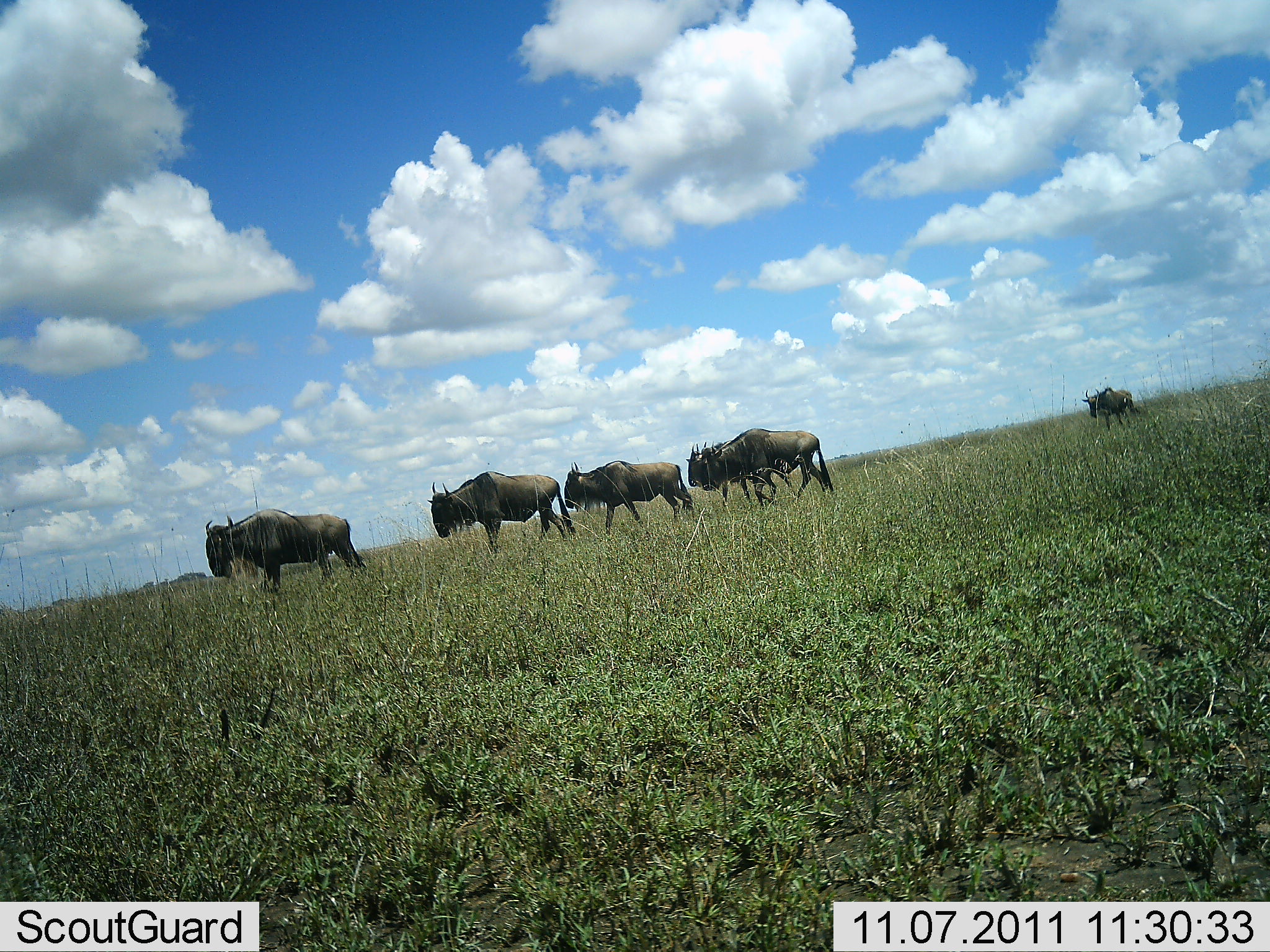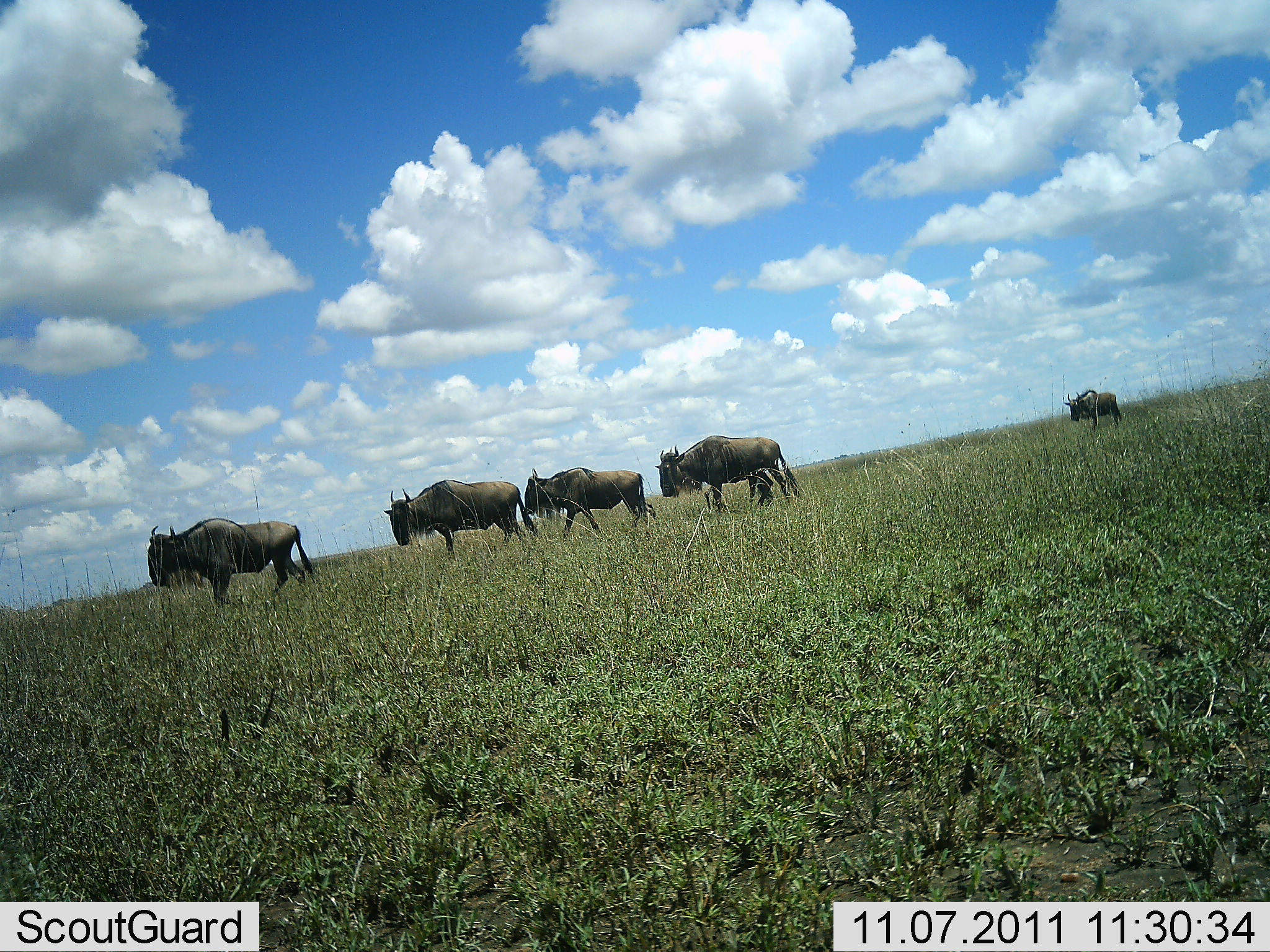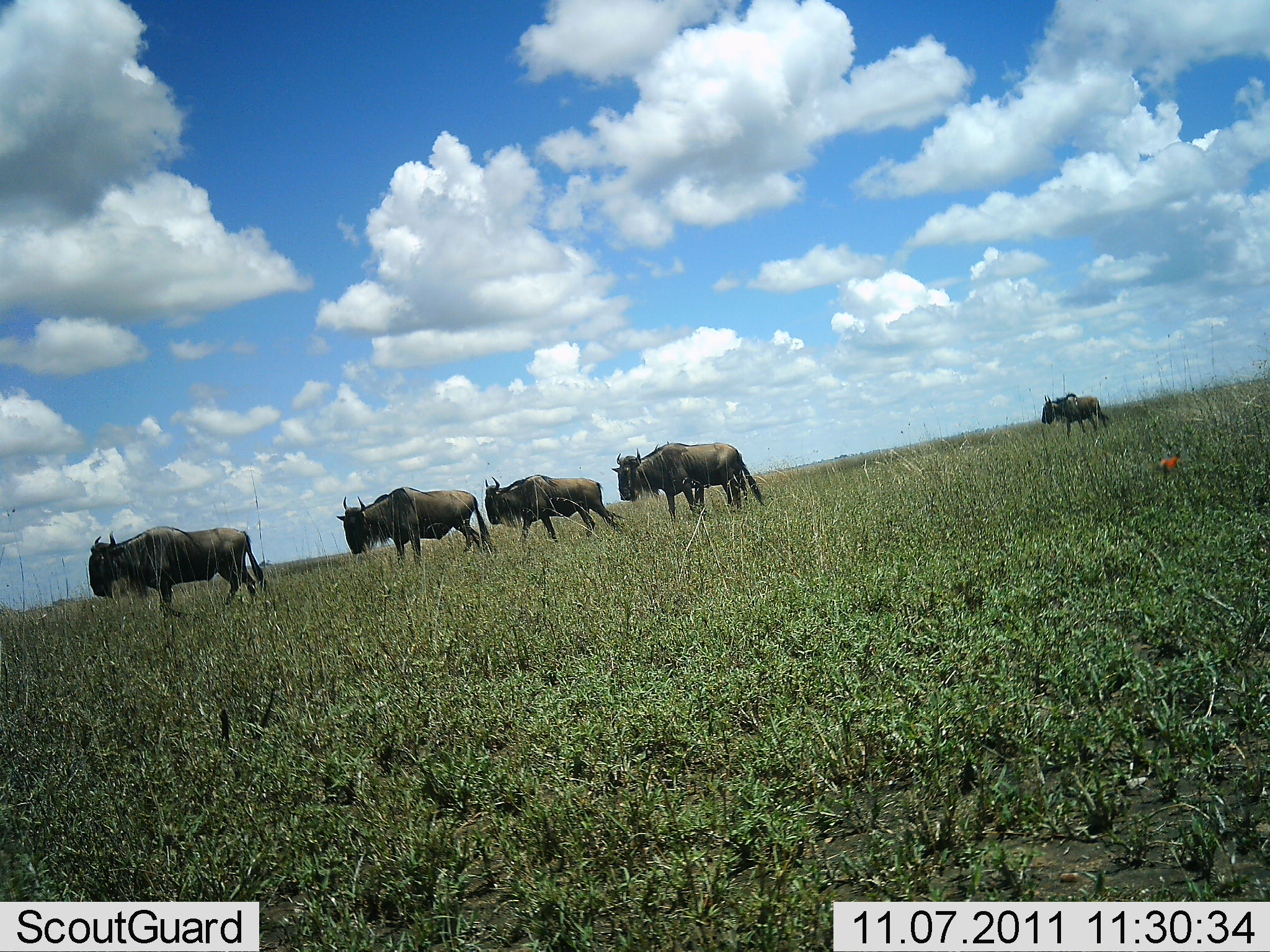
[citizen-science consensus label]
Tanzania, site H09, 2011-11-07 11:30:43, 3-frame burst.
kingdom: Animalia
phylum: Chordata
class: Mammalia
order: Artiodactyla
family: Bovidae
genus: Connochaetes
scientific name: Connochaetes taurinus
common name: blue wildebeest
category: wildebeest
Wildebeest (blue wildebeest) (Connochaetes taurinus), count 5. Behavior (volunteer vote fractions): standing 0%, resting 0%, moving 100%, interacting 0%. Young present (vote fraction): 0%. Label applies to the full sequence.